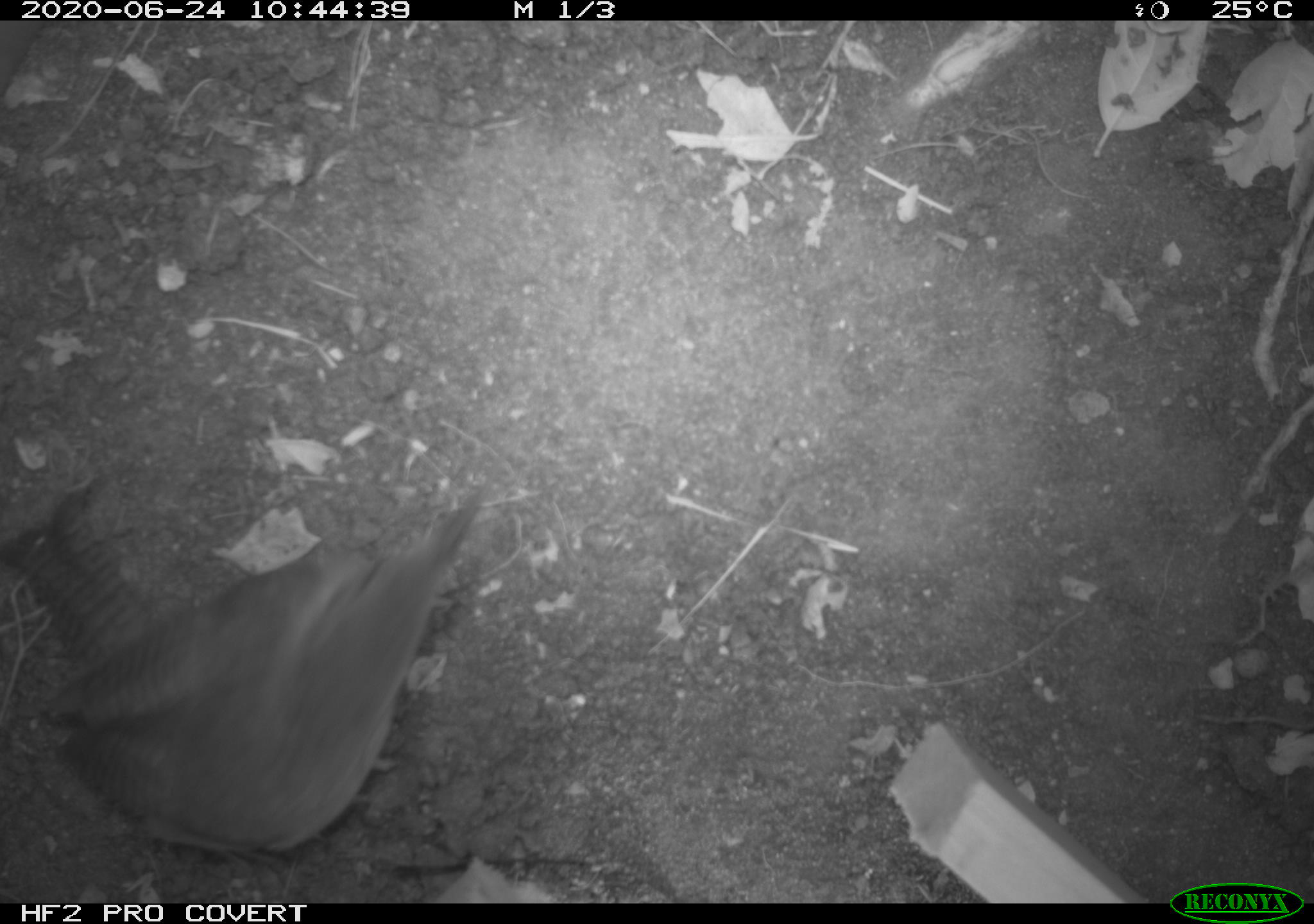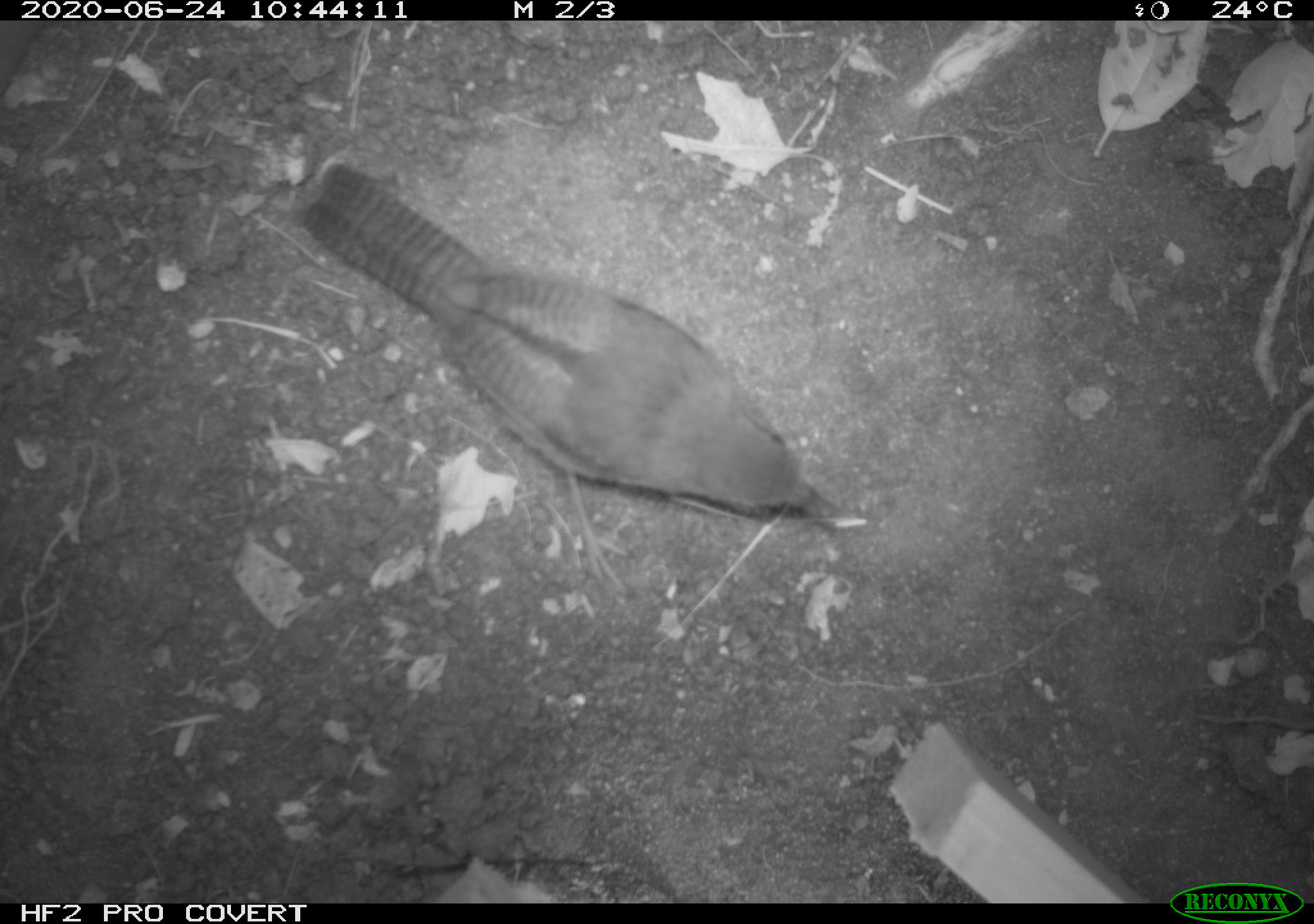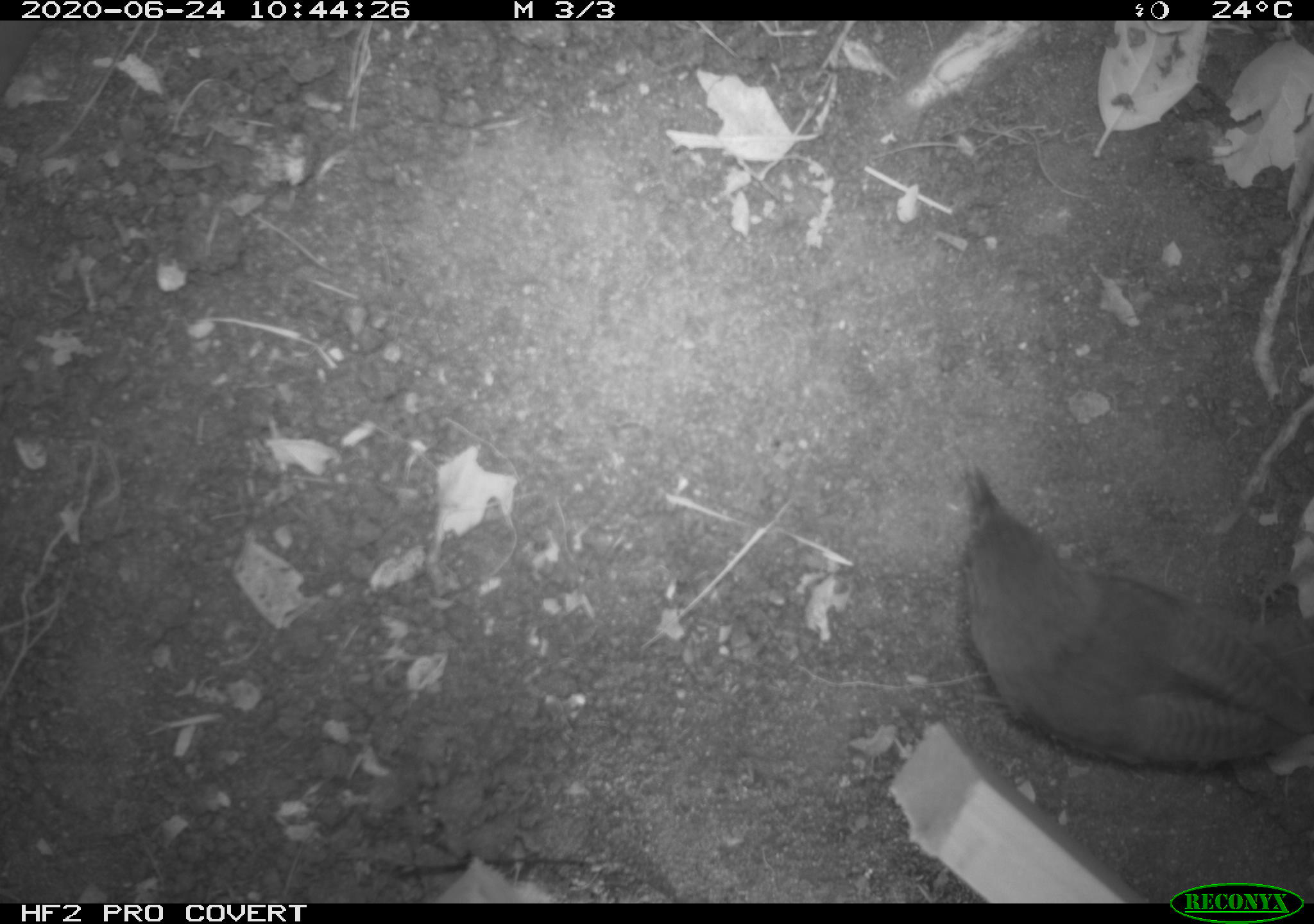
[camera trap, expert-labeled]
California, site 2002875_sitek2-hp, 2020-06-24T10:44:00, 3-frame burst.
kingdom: Animalia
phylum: Chordata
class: Aves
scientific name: Aves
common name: bird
Bird (Aves).